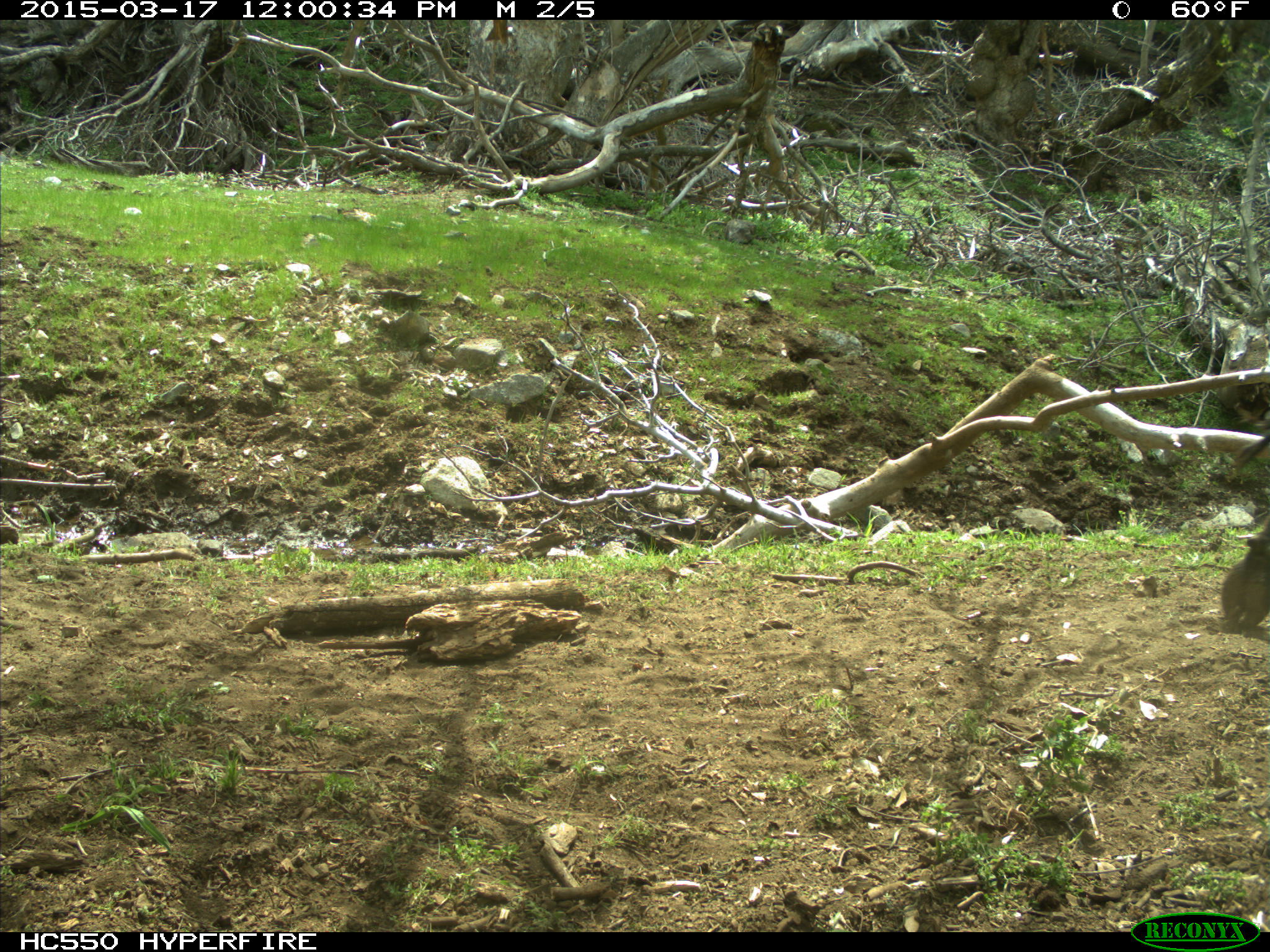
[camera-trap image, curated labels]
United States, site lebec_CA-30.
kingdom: Animalia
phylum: Chordata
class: Mammalia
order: Artiodactyla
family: Bovidae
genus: Bos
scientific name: Bos taurus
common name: domestic cow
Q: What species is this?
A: Bos taurus (domestic cow).